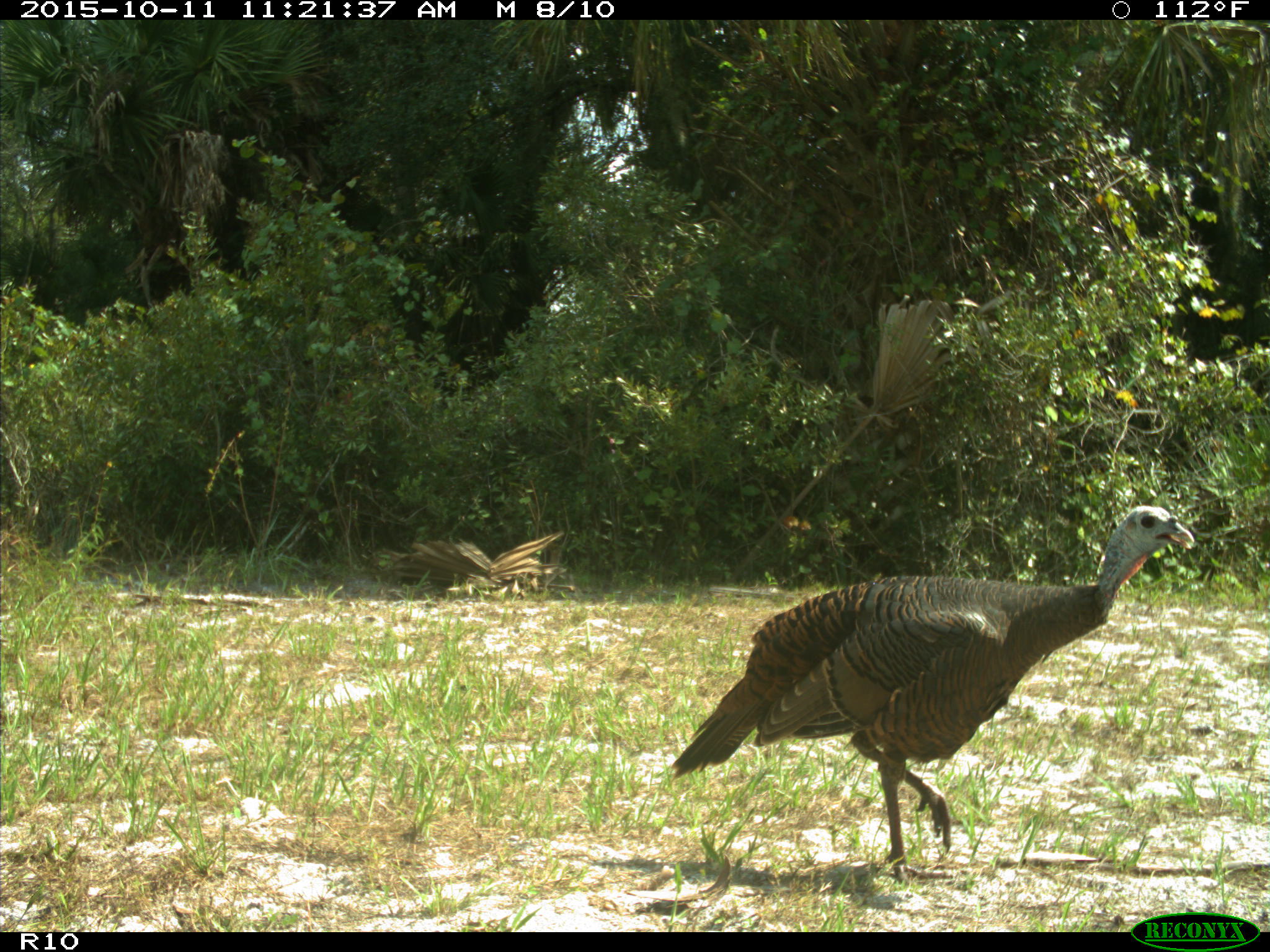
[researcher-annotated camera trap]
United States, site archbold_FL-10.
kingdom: Animalia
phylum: Chordata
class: Aves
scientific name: Aves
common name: birds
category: unidentified bird